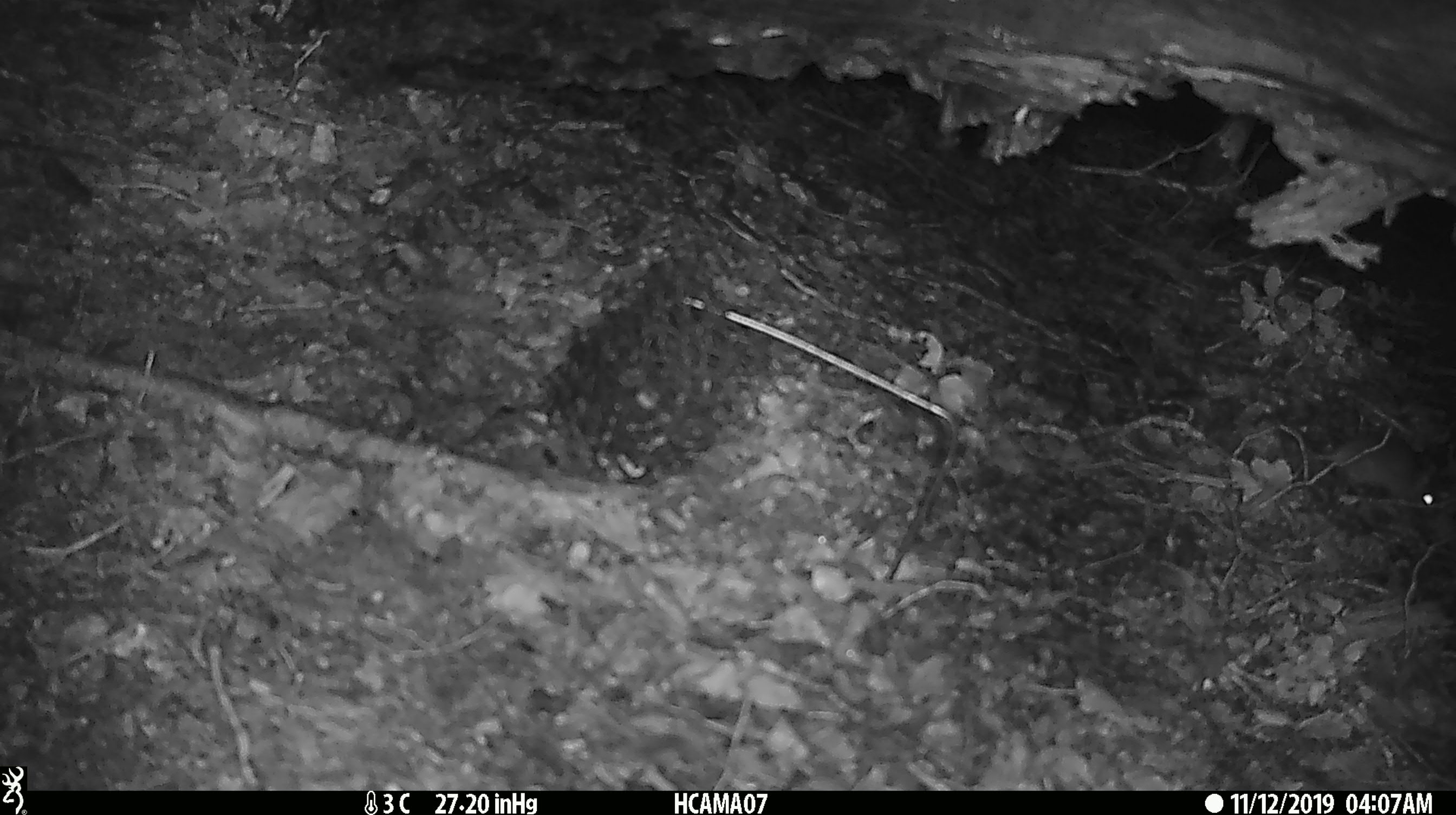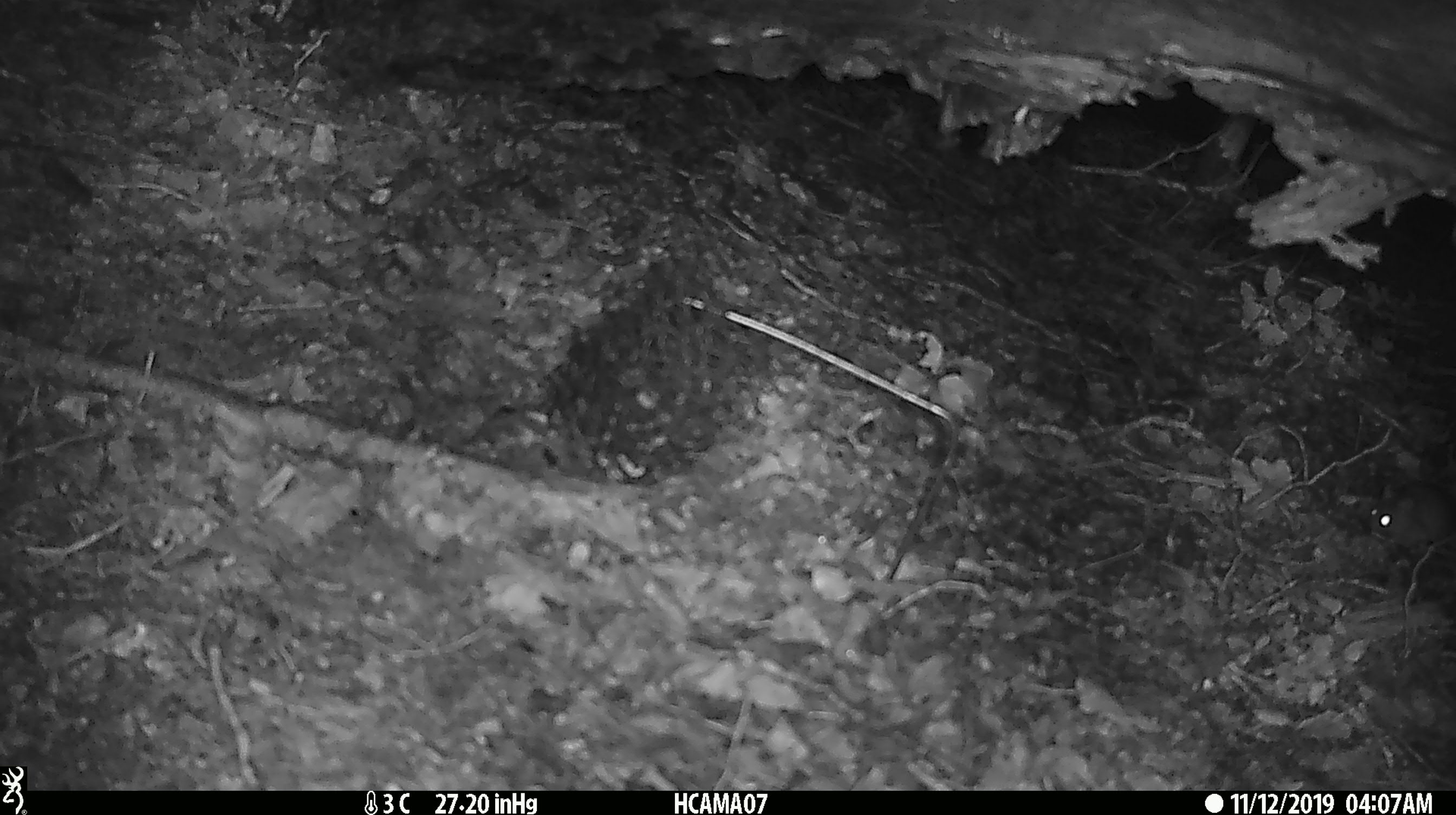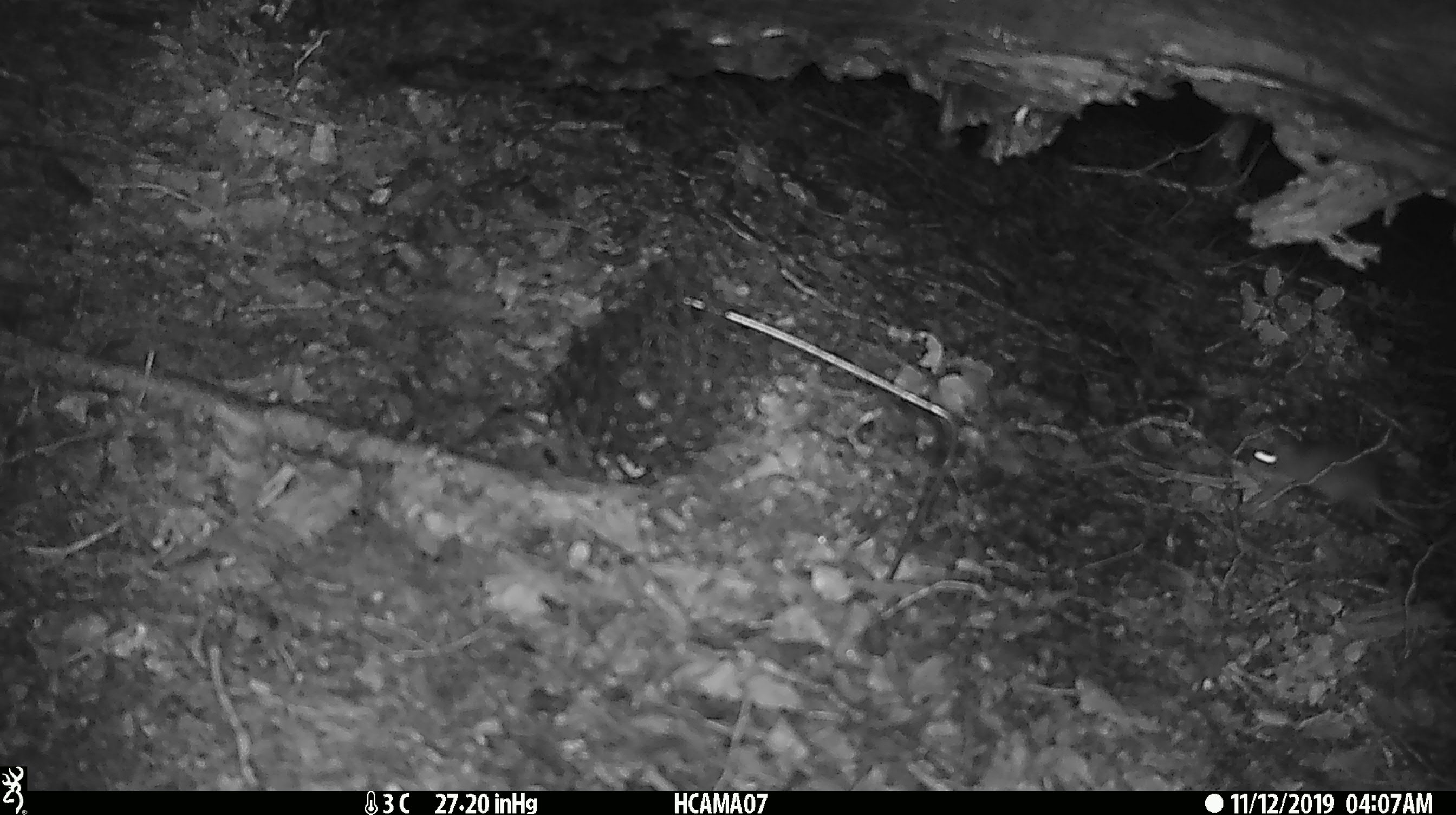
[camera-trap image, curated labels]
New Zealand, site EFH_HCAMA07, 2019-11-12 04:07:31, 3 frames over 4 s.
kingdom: Animalia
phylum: Chordata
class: Mammalia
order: Rodentia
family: Muridae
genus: Mus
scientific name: Mus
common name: mouse